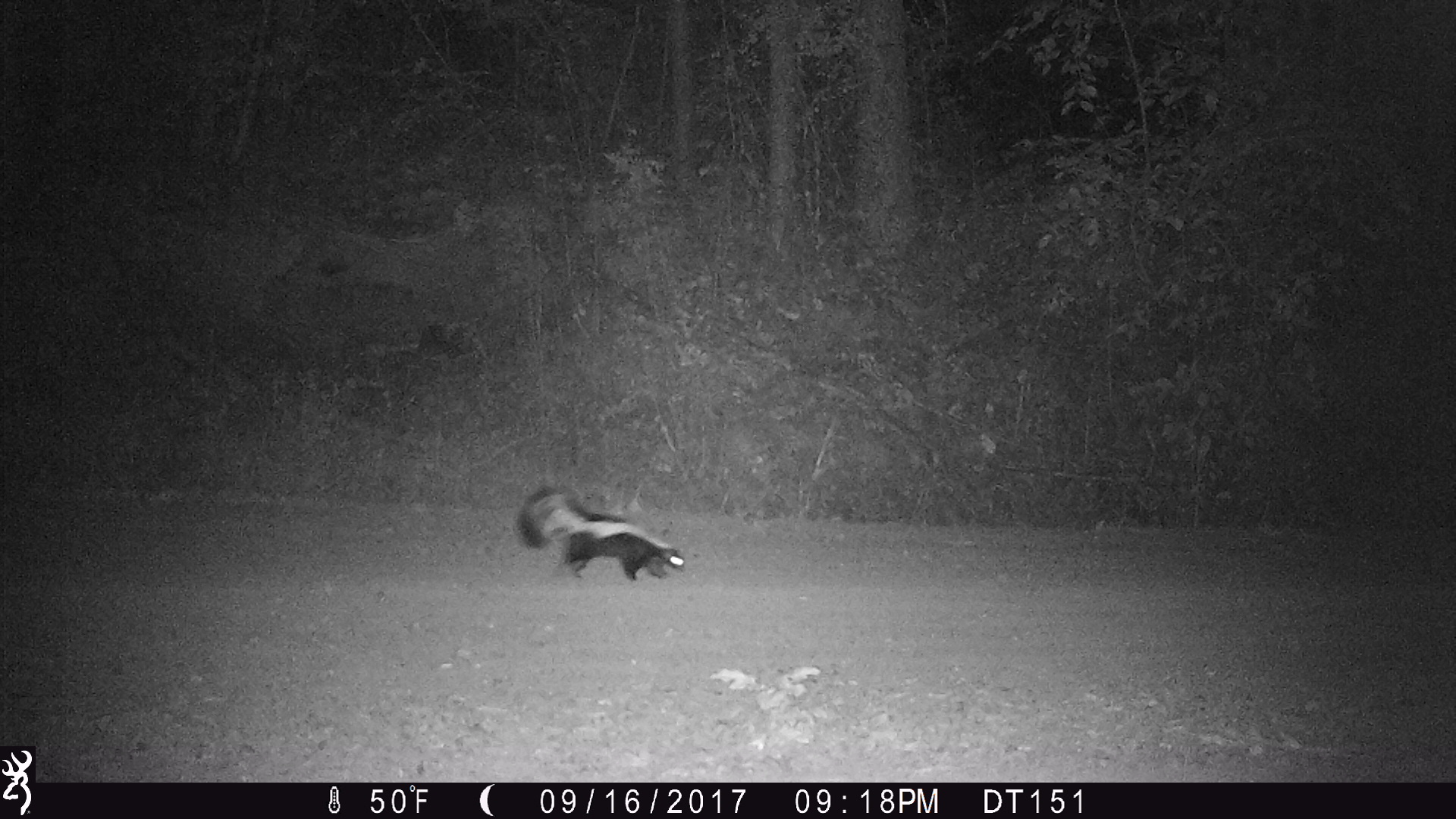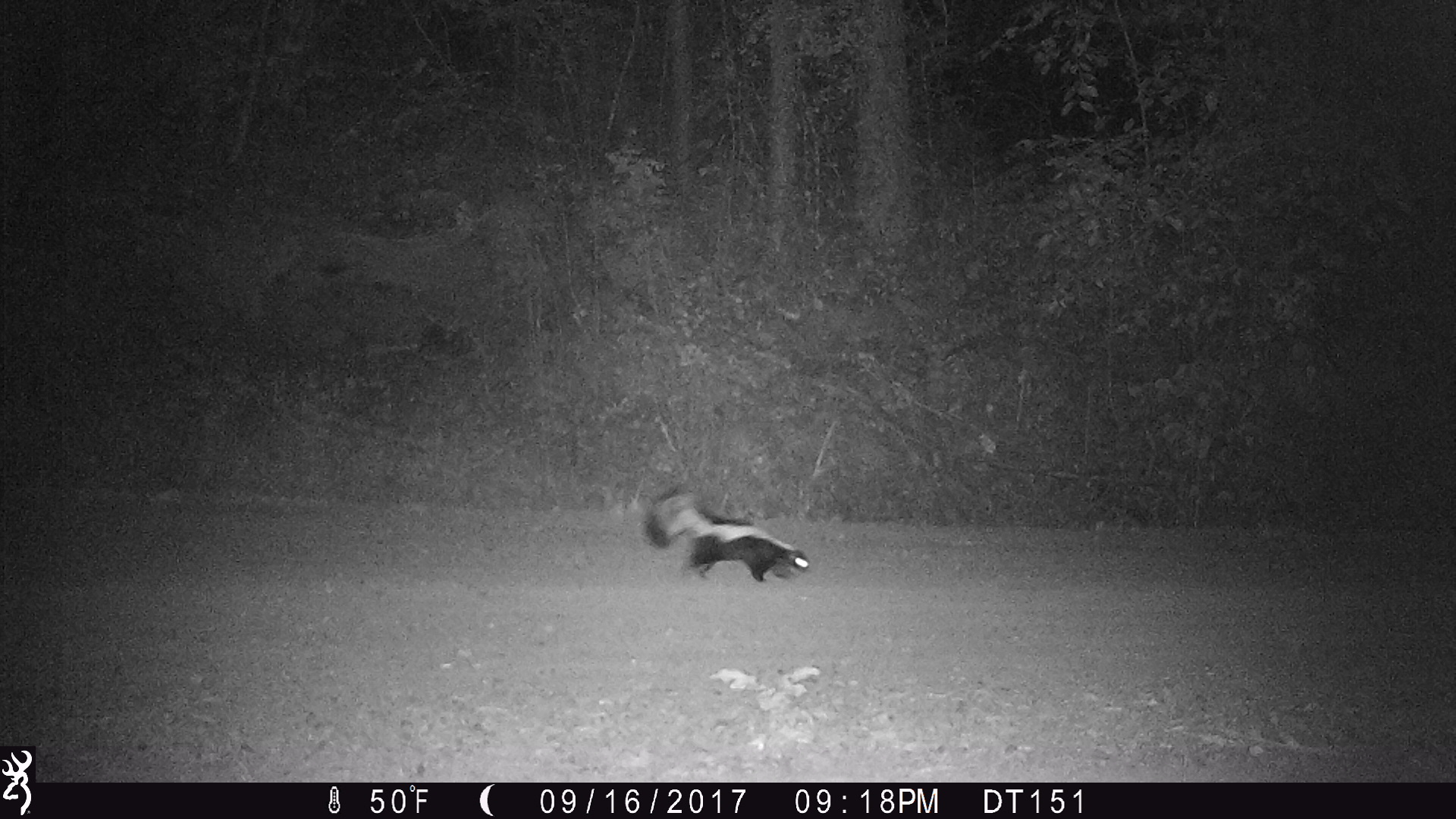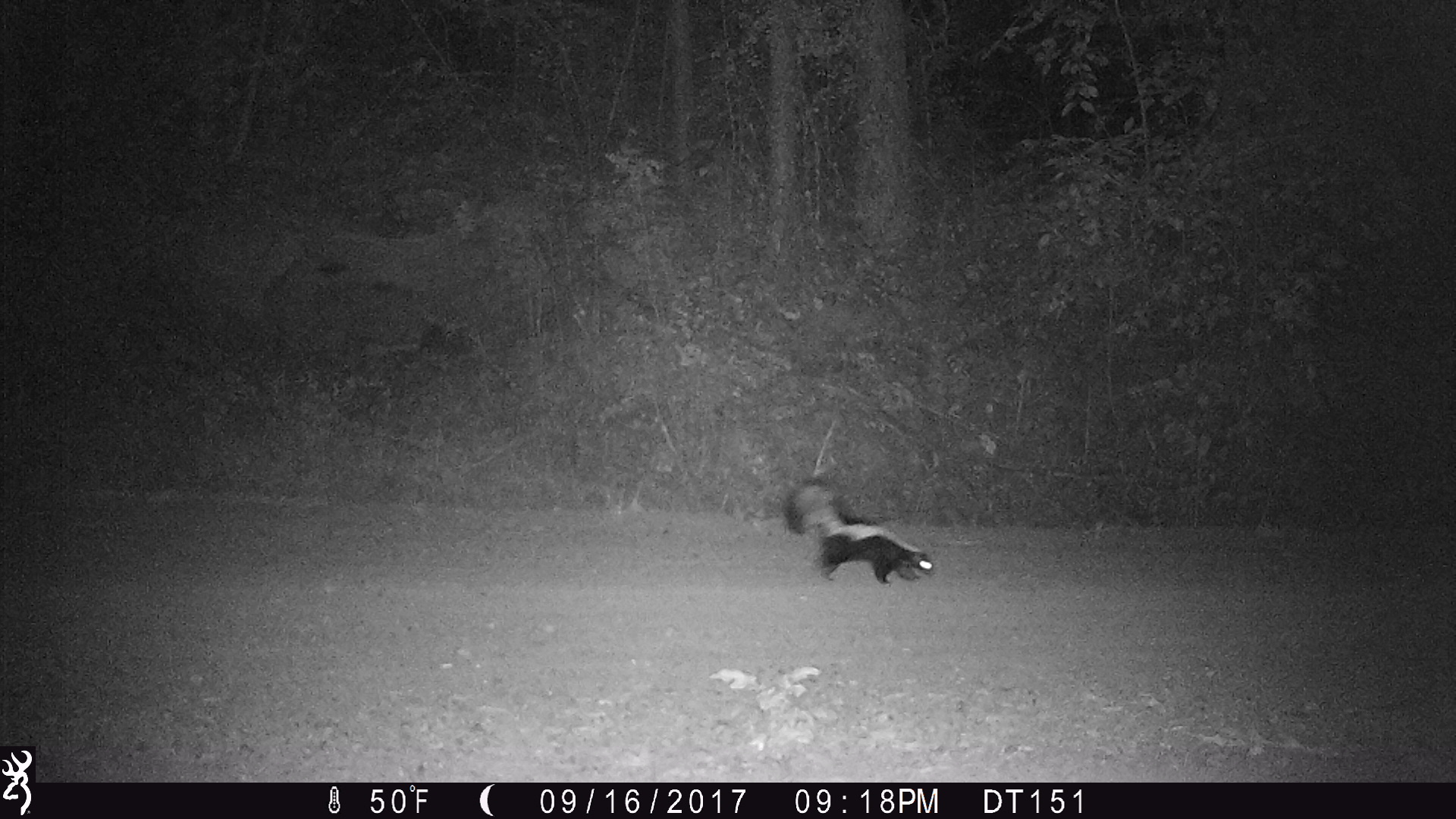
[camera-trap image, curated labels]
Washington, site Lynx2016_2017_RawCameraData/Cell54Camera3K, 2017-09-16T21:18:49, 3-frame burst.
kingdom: Animalia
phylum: Chordata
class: Mammalia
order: Carnivora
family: Mephitidae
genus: Mephitis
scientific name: Mephitis mephitis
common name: striped skunk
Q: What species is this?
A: Mephitis mephitis (striped skunk).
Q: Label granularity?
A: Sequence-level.